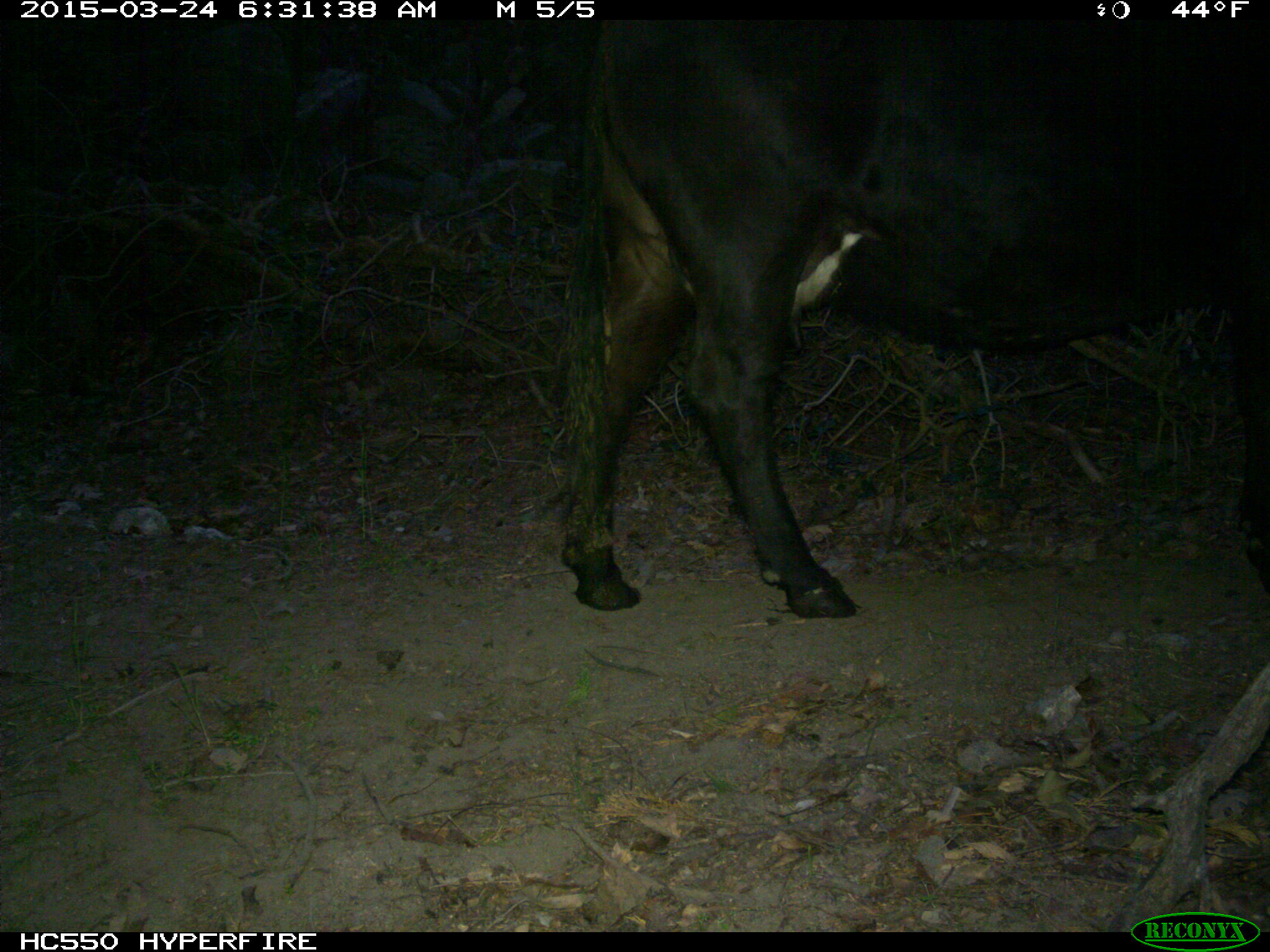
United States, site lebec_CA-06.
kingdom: Animalia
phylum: Chordata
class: Mammalia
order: Artiodactyla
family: Bovidae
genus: Bos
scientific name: Bos taurus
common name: domestic cow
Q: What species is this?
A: Bos taurus (domestic cow).